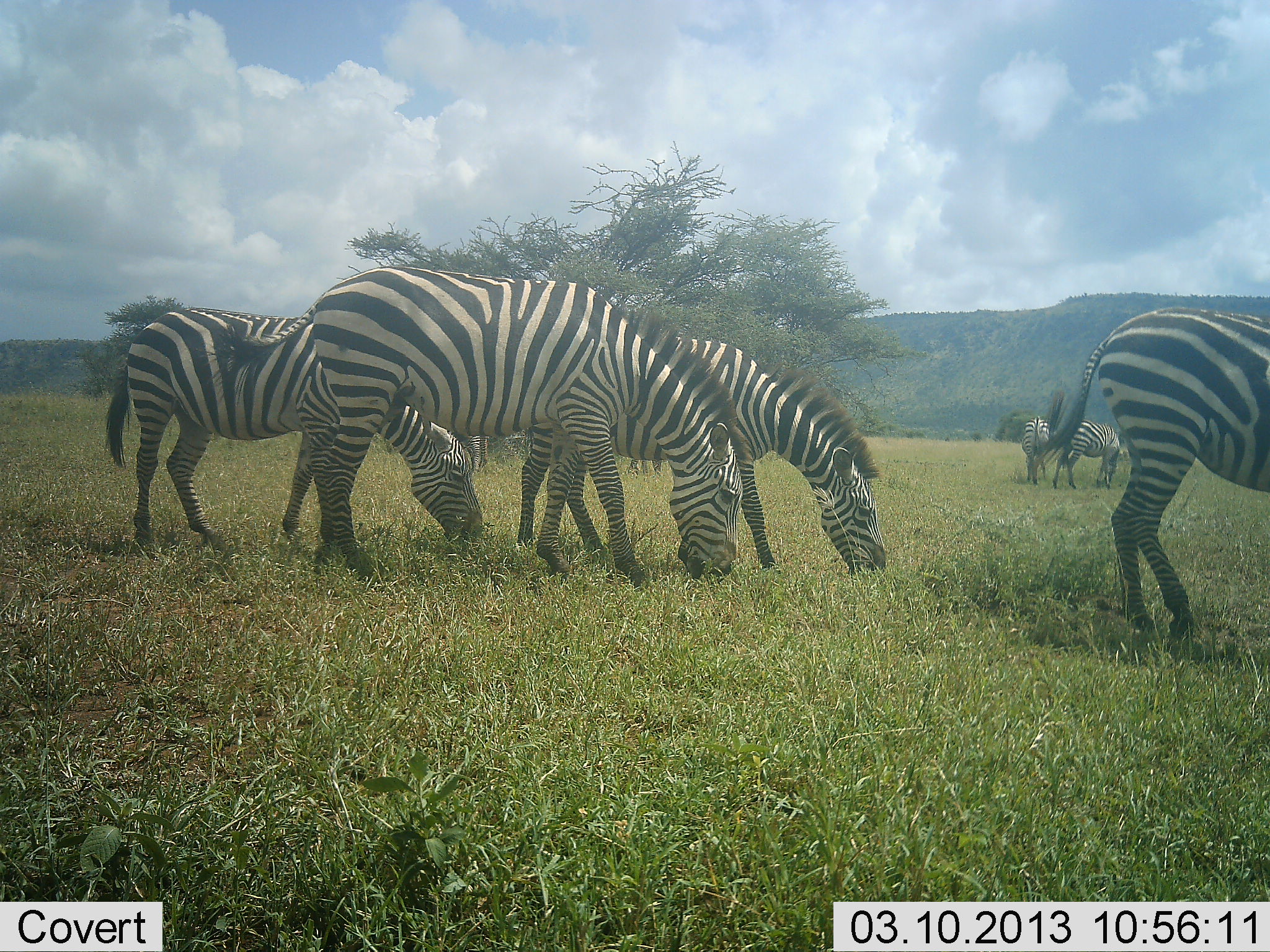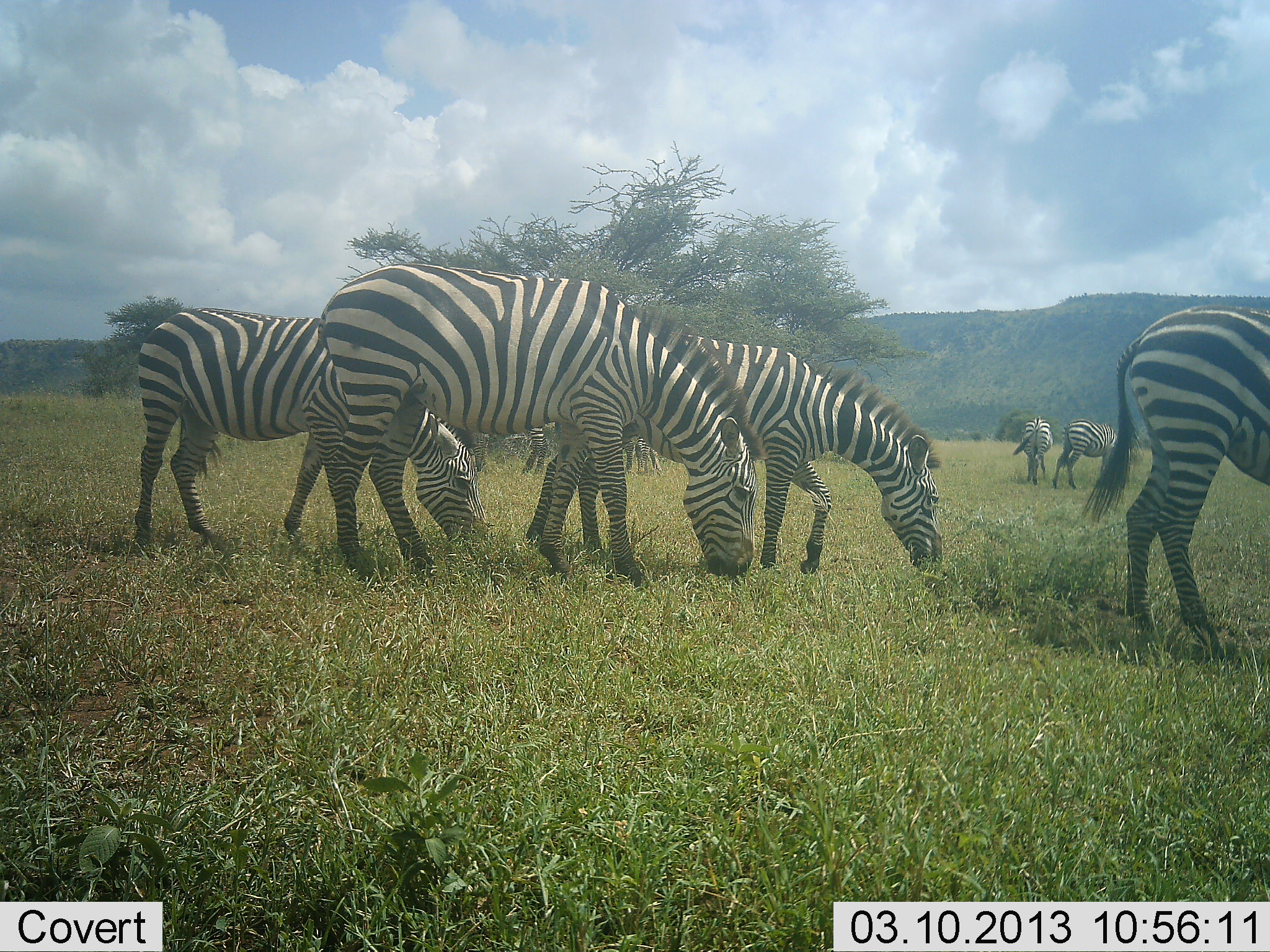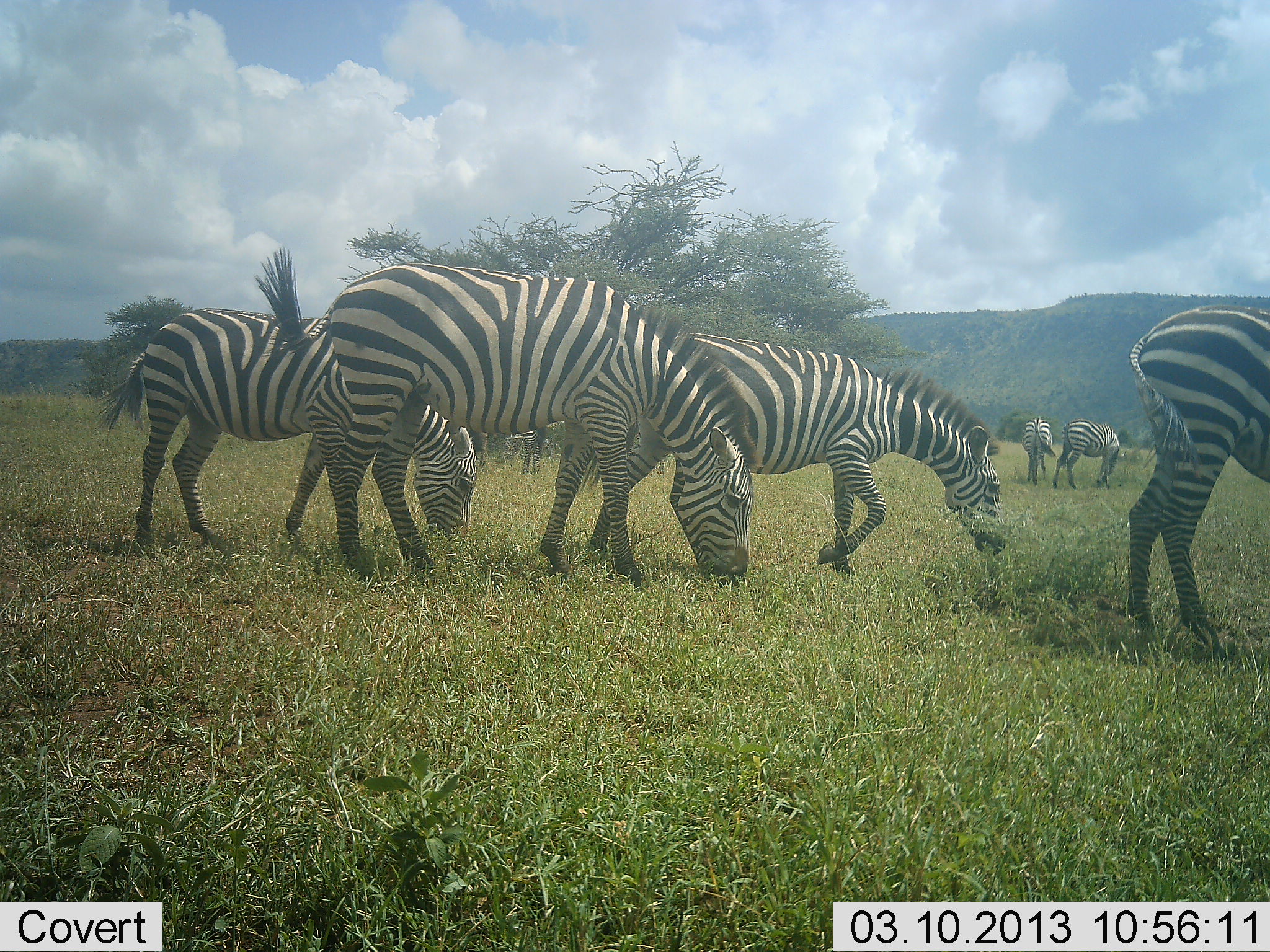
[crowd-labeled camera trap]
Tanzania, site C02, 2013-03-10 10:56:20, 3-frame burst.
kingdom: Animalia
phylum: Chordata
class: Mammalia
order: Perissodactyla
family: Equidae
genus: Equus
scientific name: Equus quagga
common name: plains zebra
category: zebra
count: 7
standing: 9%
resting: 0%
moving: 23%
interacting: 0%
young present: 0%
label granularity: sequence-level